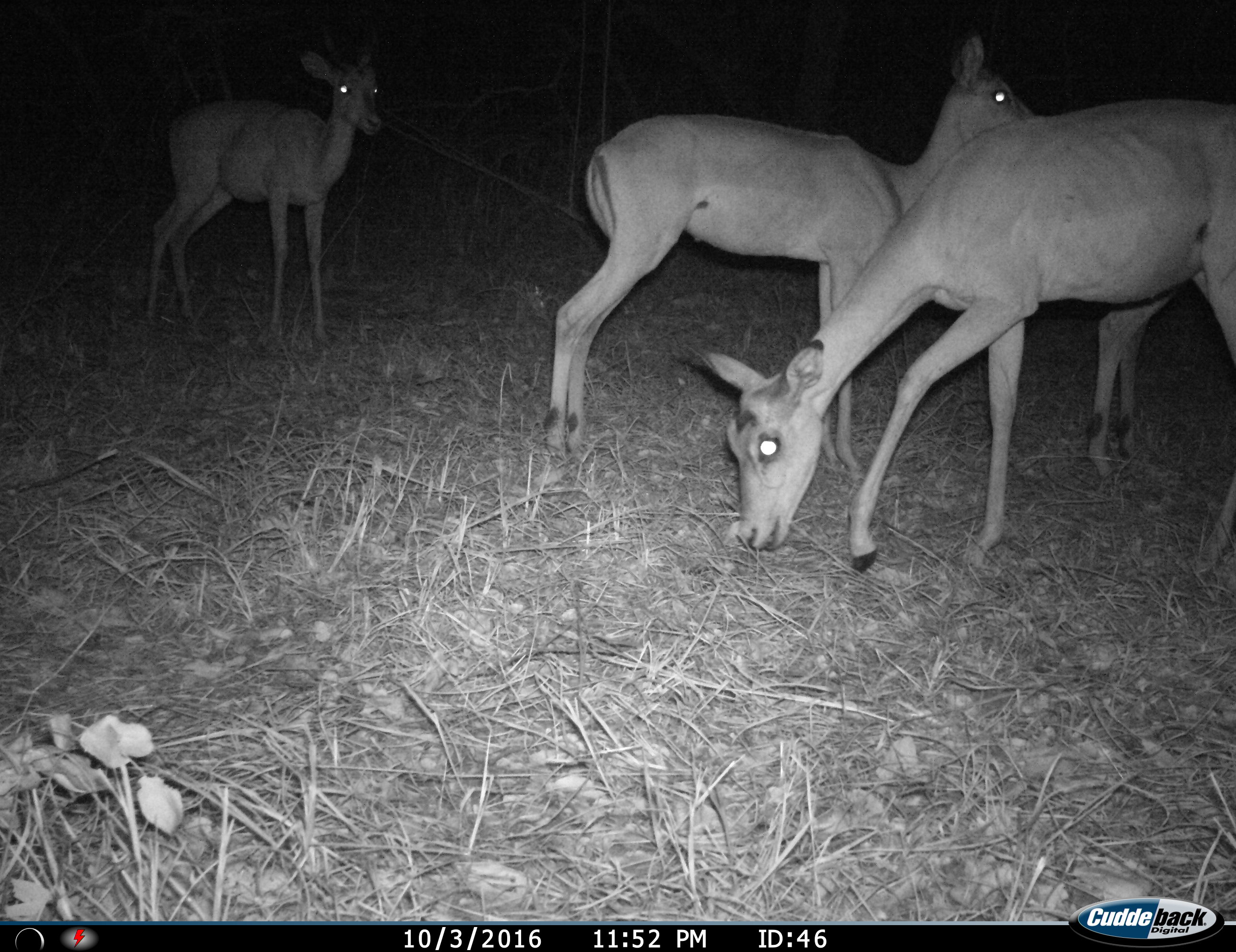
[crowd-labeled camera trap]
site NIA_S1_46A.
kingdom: Animalia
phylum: Chordata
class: Mammalia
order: Artiodactyla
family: Bovidae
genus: Aepyceros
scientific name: Aepyceros melampus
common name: impala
Impala (Aepyceros melampus), count 3. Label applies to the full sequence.